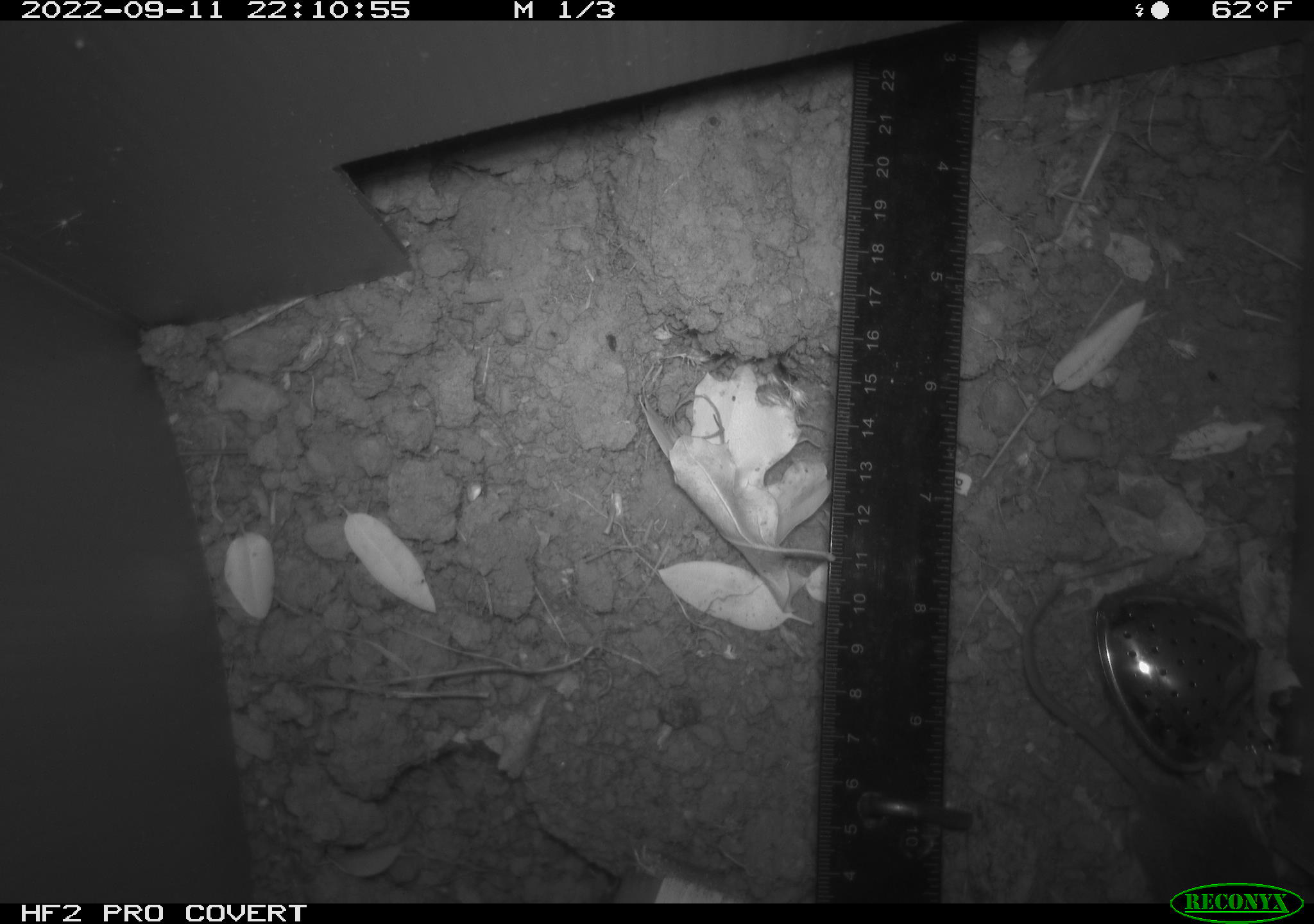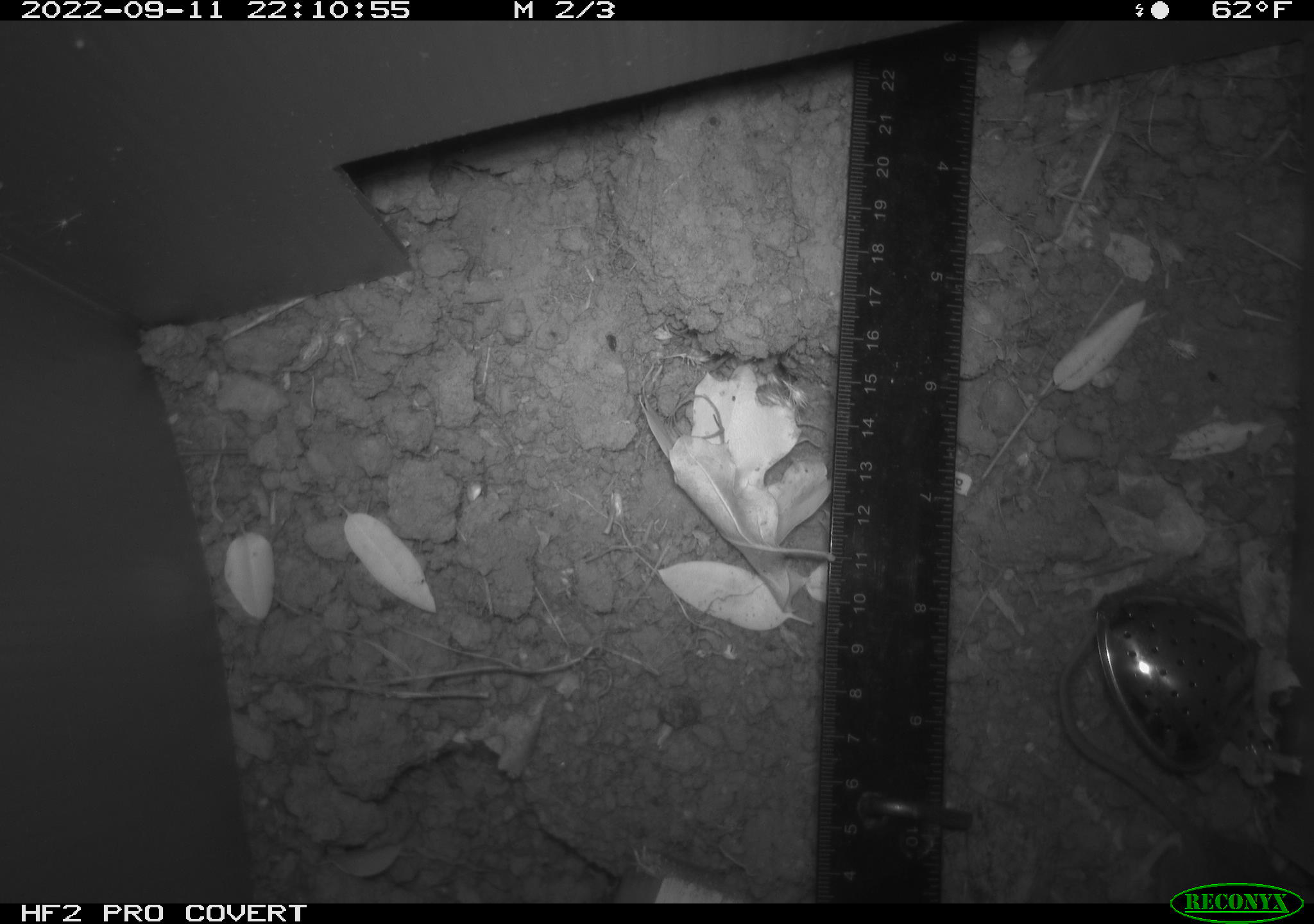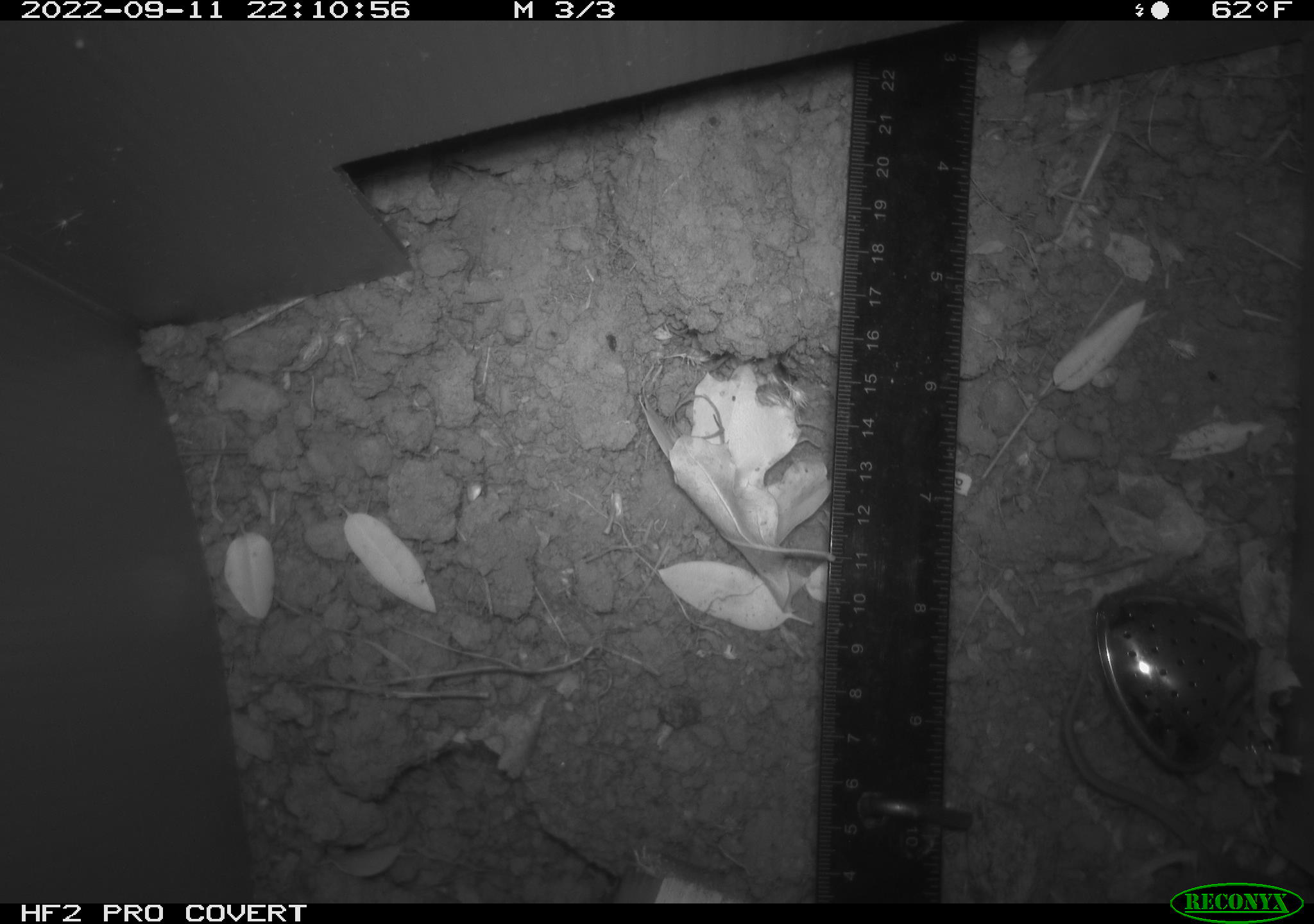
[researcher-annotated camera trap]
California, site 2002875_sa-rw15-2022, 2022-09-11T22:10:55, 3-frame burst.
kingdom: Animalia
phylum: Chordata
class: Mammalia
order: Rodentia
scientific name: Rodentia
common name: mouse species